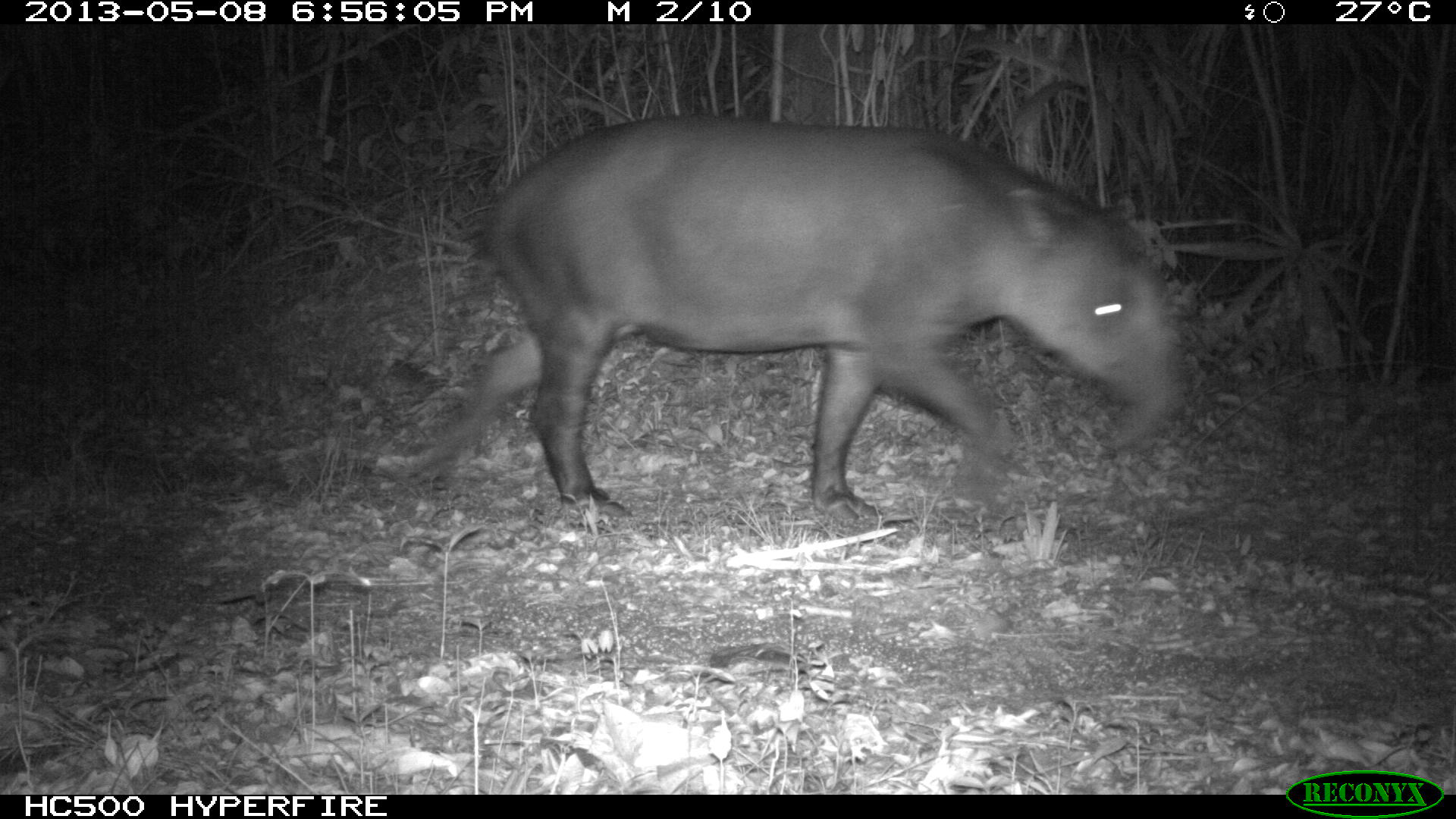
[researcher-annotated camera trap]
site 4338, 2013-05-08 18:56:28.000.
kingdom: Animalia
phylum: Chordata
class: Mammalia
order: Perissodactyla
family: Tapiridae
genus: Tapirus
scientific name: Tapirus bairdii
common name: baird's tapir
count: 1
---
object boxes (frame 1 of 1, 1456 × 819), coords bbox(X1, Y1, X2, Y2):
tapirus bairdii: bbox(377, 111, 1190, 526)